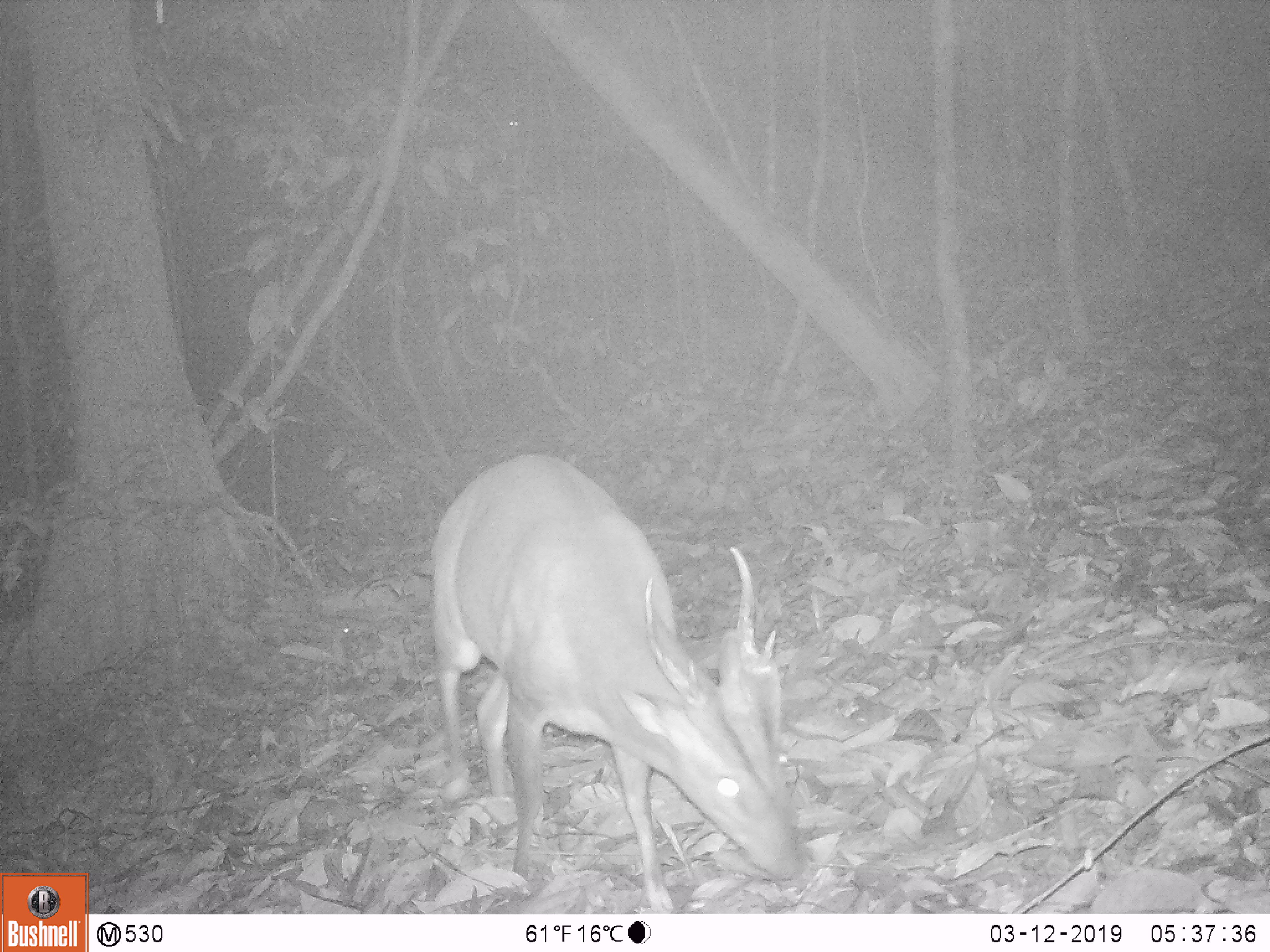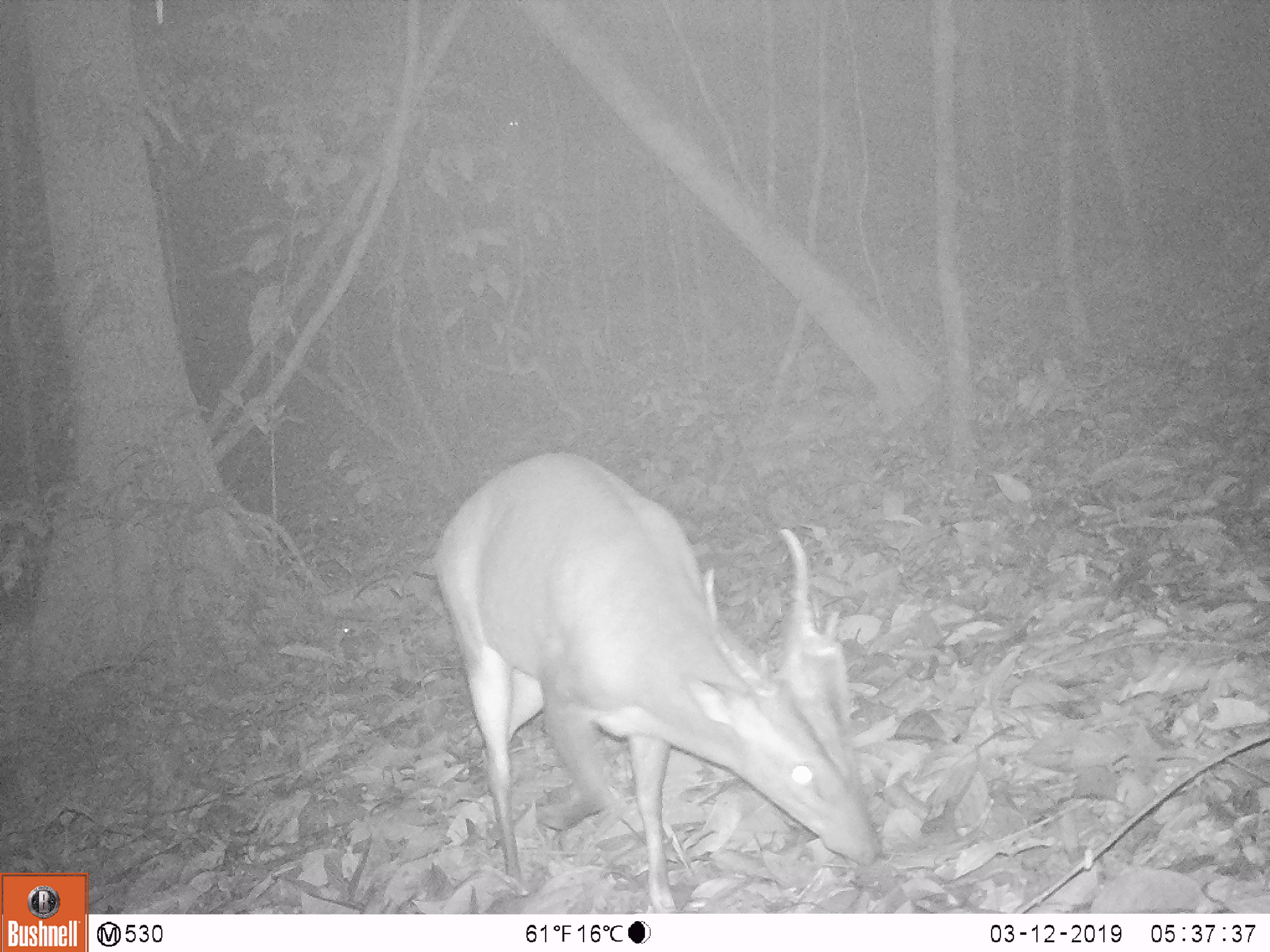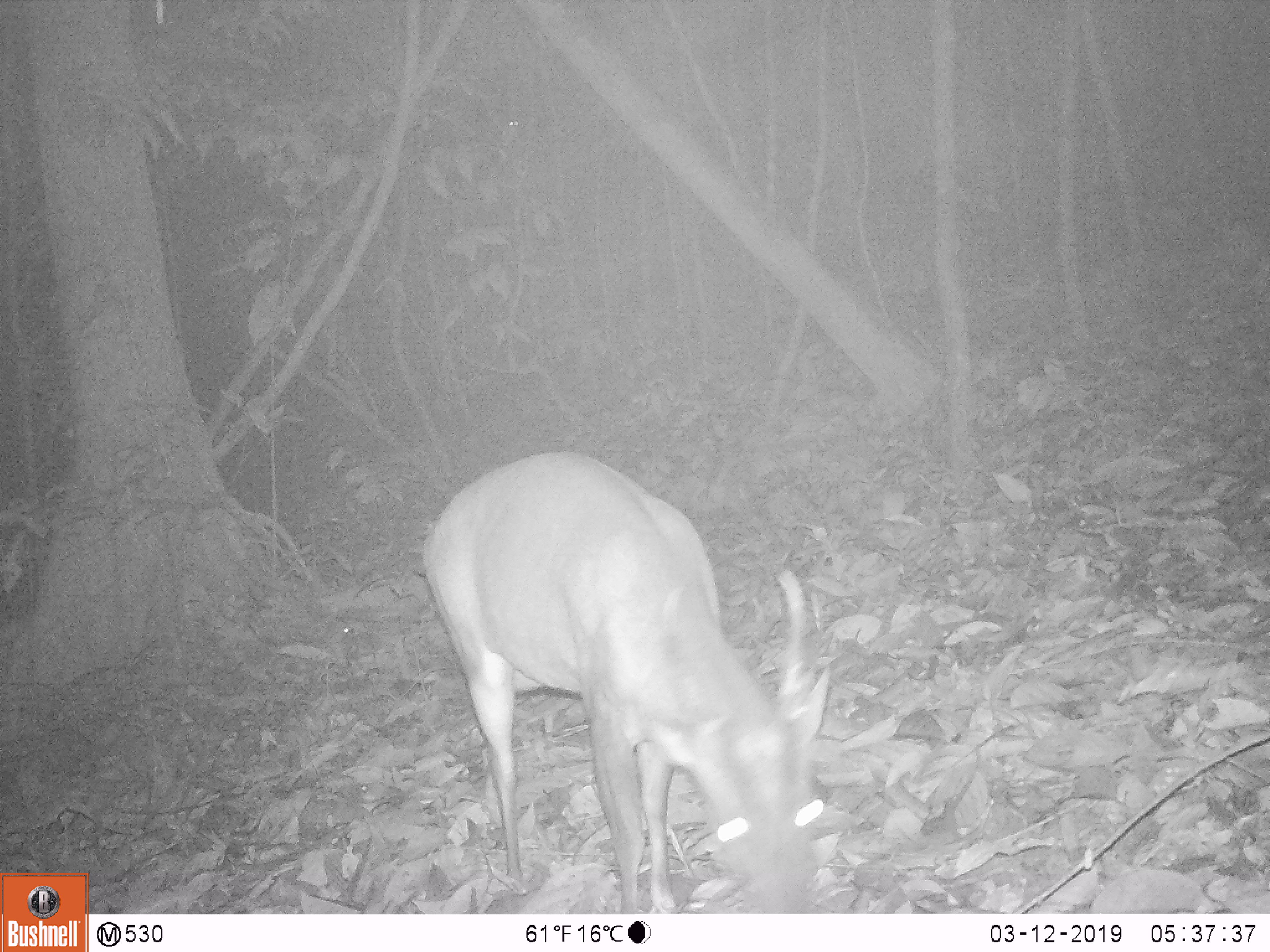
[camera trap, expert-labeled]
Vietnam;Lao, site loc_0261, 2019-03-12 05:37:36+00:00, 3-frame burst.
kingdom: Animalia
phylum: Chordata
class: Mammalia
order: Artiodactyla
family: Cervidae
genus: Muntiacus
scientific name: Muntiacus vuquangensis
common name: large-antlered muntjac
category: large antlered muntjac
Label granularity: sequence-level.